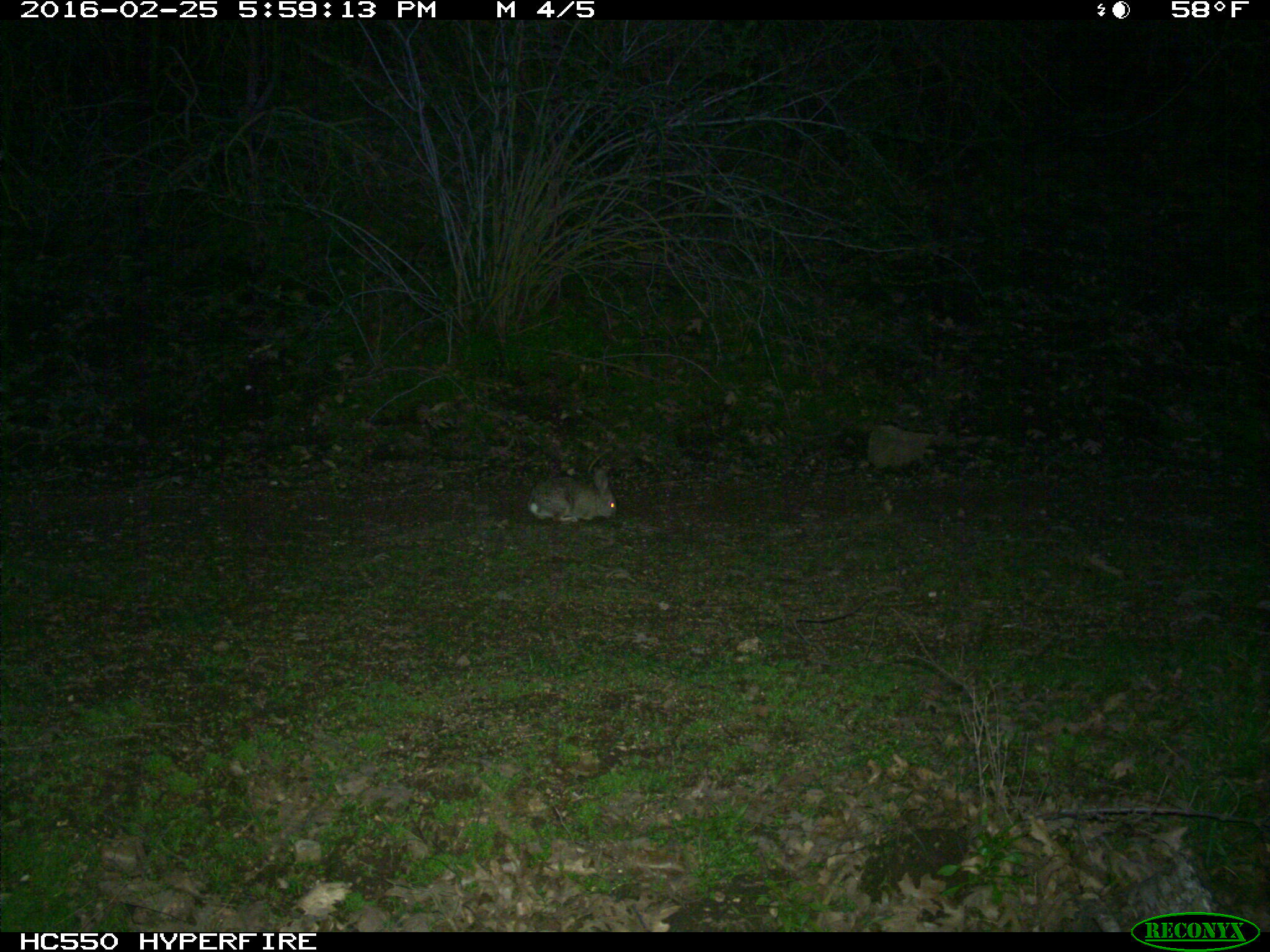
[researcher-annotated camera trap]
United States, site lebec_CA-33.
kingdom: Animalia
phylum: Chordata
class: Mammalia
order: Lagomorpha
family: Leporidae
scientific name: Leporidae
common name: rabbits and hares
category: unidentified rabbit